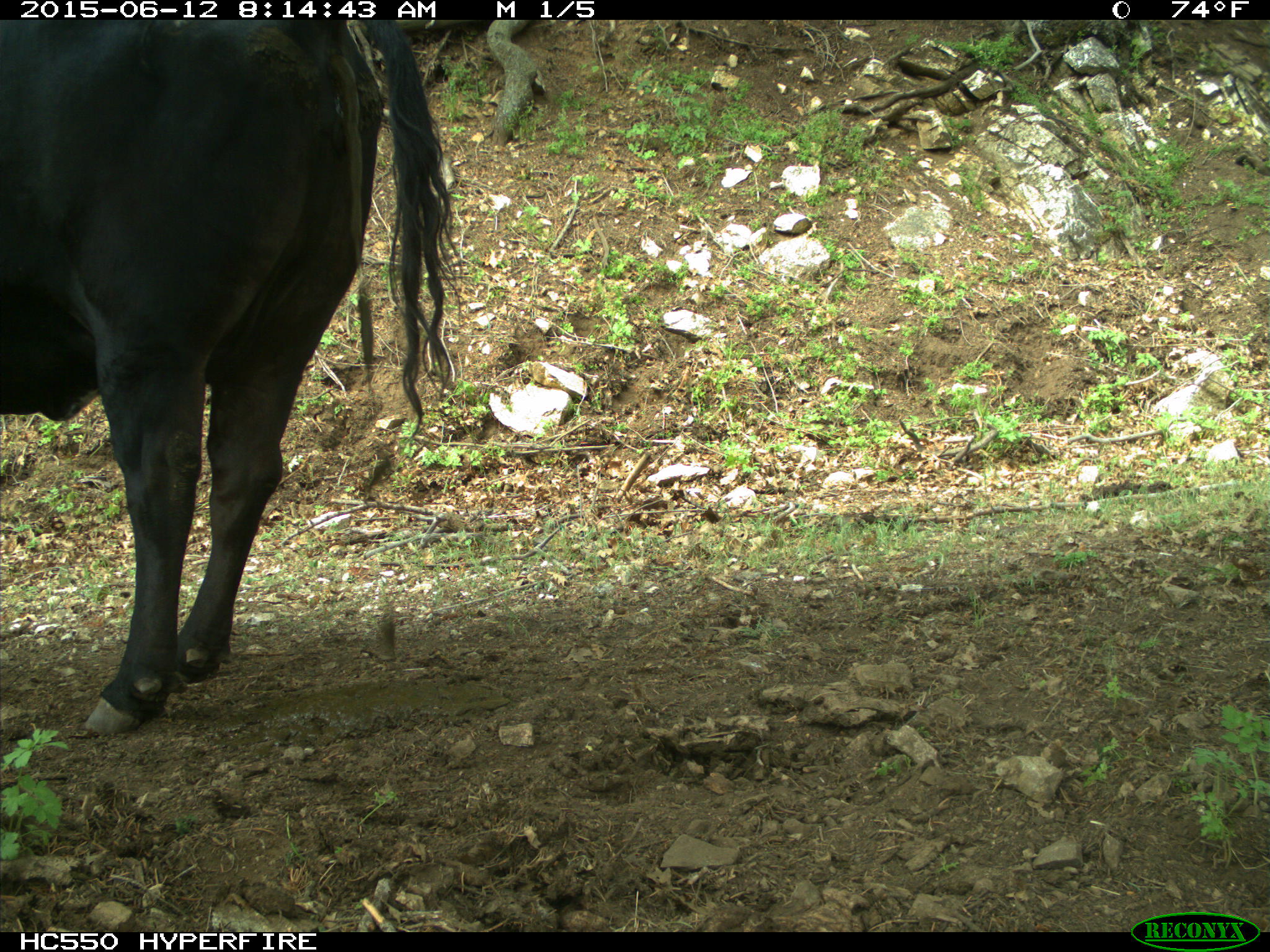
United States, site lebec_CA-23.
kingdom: Animalia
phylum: Chordata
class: Mammalia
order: Artiodactyla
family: Bovidae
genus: Bos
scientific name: Bos taurus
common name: domestic cow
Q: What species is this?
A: Bos taurus (domestic cow).